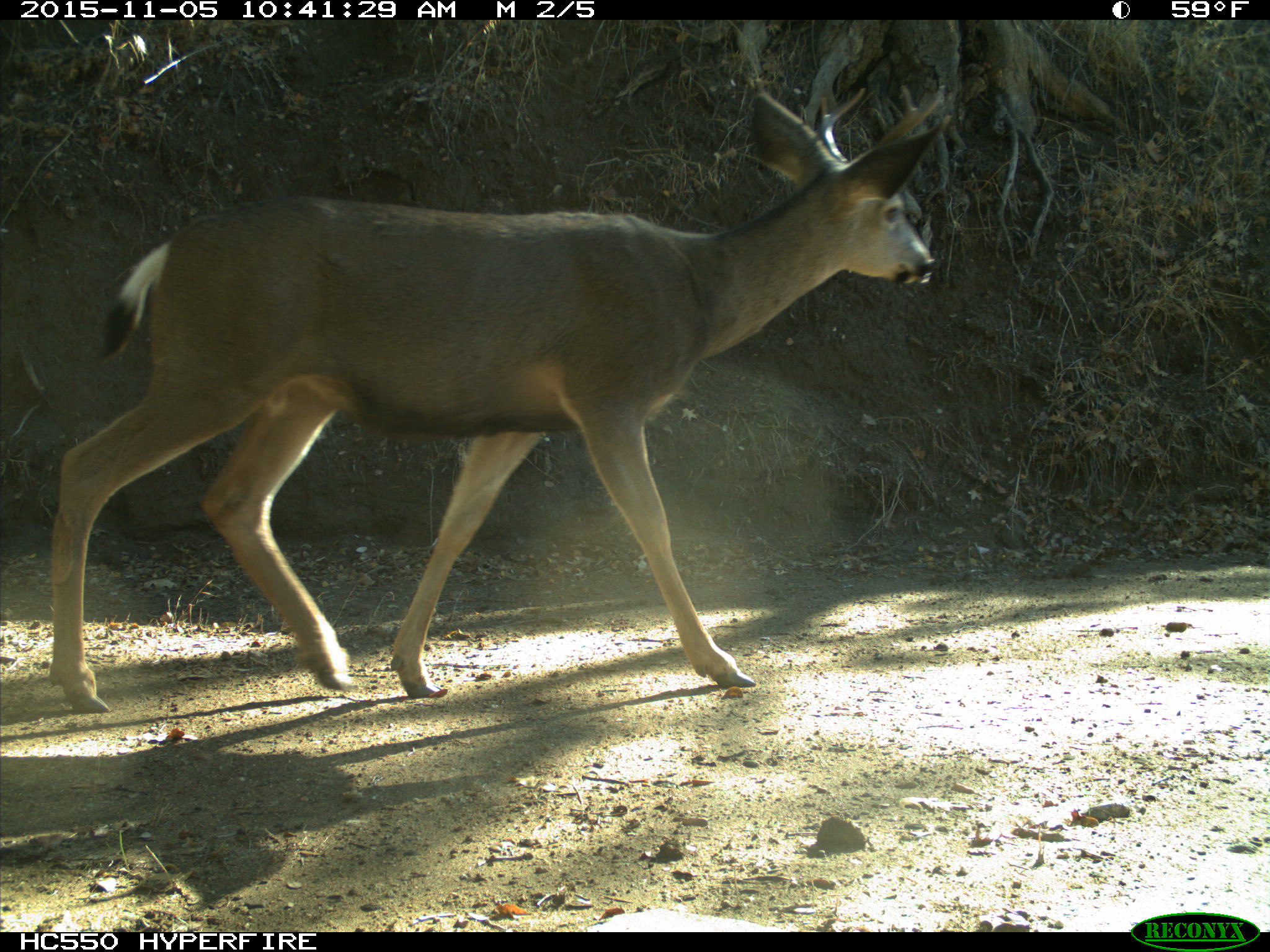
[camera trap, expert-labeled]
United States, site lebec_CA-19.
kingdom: Animalia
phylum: Chordata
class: Mammalia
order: Artiodactyla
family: Cervidae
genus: Odocoileus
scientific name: Odocoileus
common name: deer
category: unidentified deer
Unidentified deer (deer) (Odocoileus).